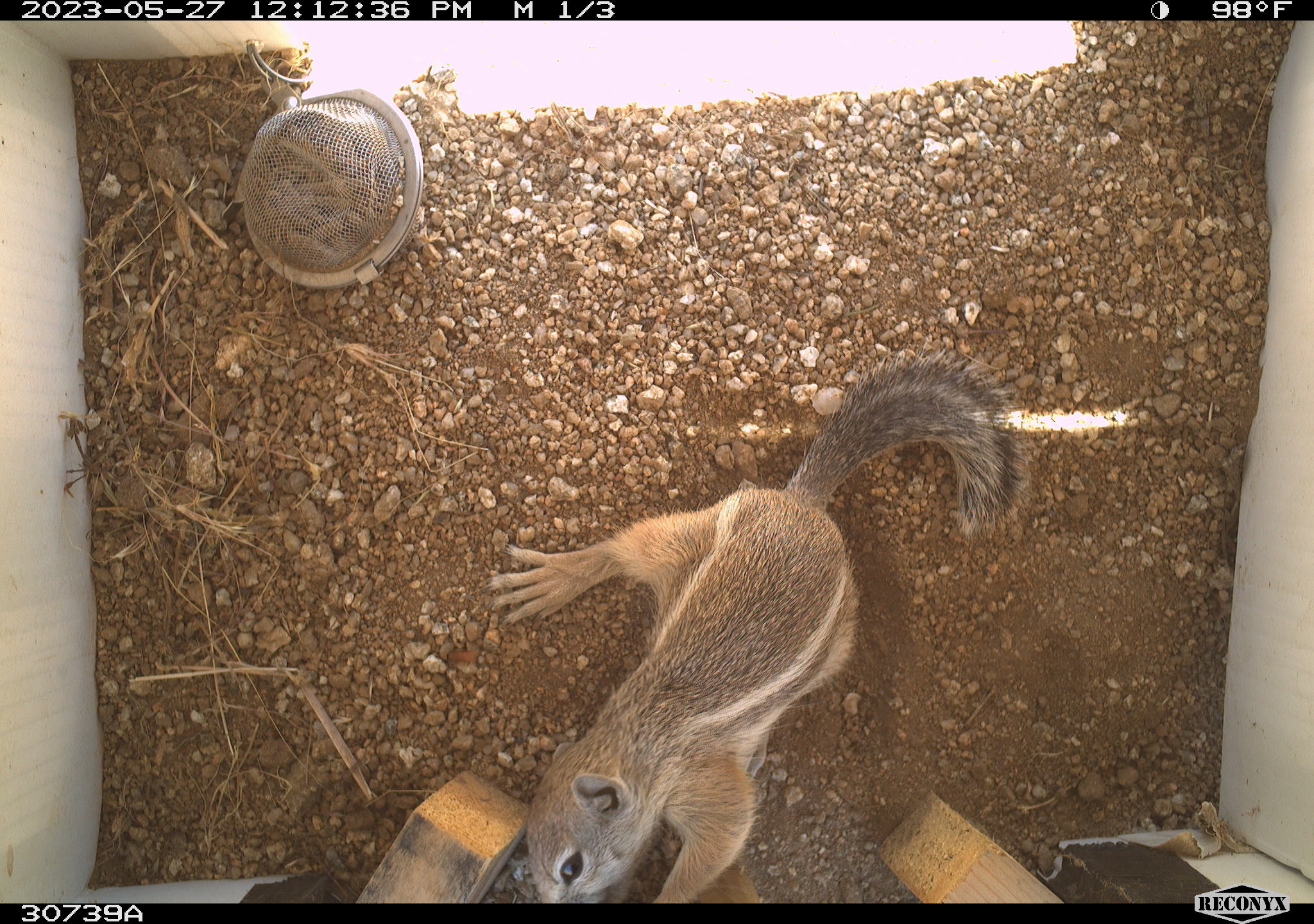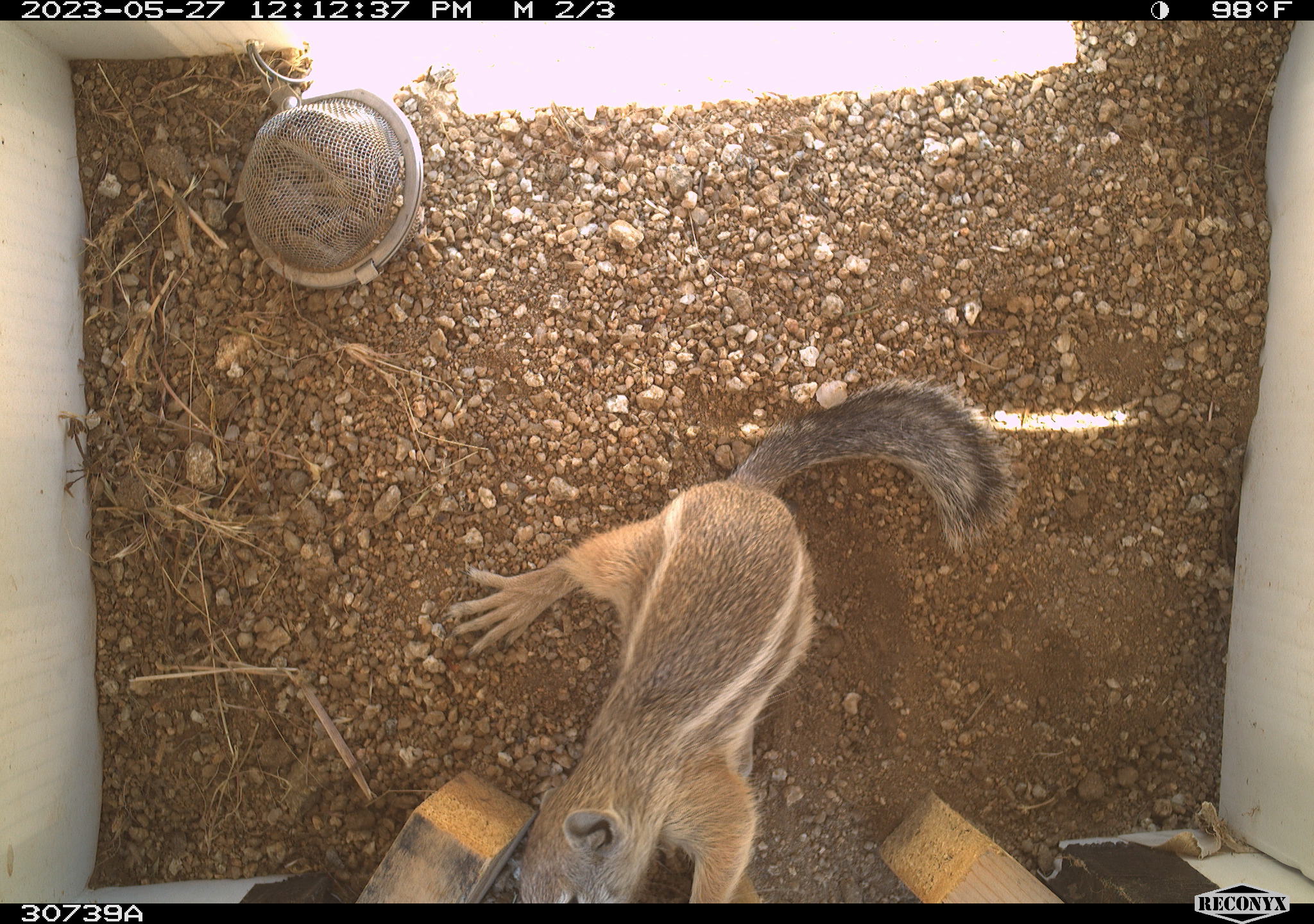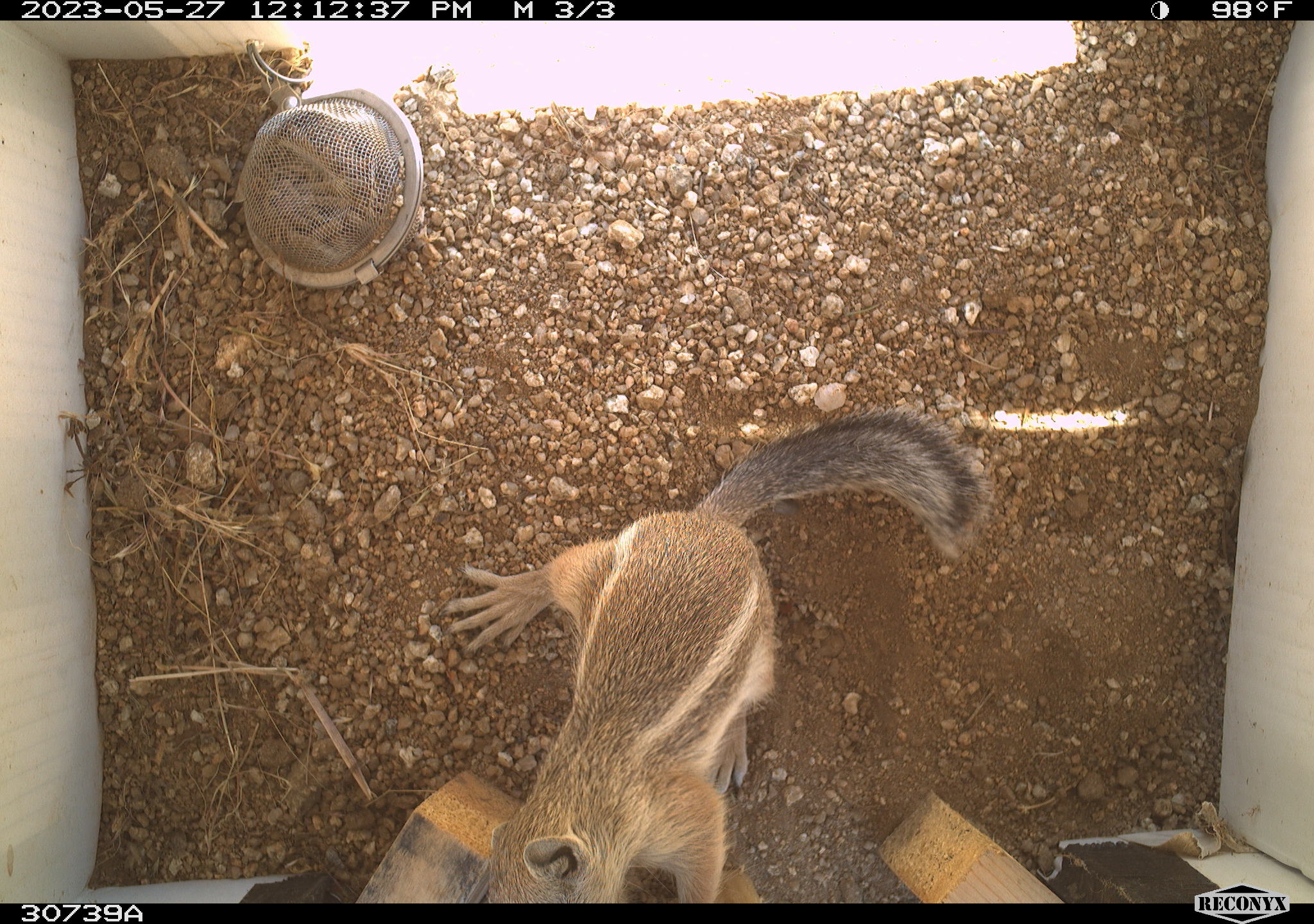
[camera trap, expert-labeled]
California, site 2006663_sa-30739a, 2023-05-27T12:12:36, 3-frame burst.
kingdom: Animalia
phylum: Chordata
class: Mammalia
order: Rodentia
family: Sciuridae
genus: Ammospermophilus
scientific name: Ammospermophilus leucurus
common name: white-tailed antelope squirrel